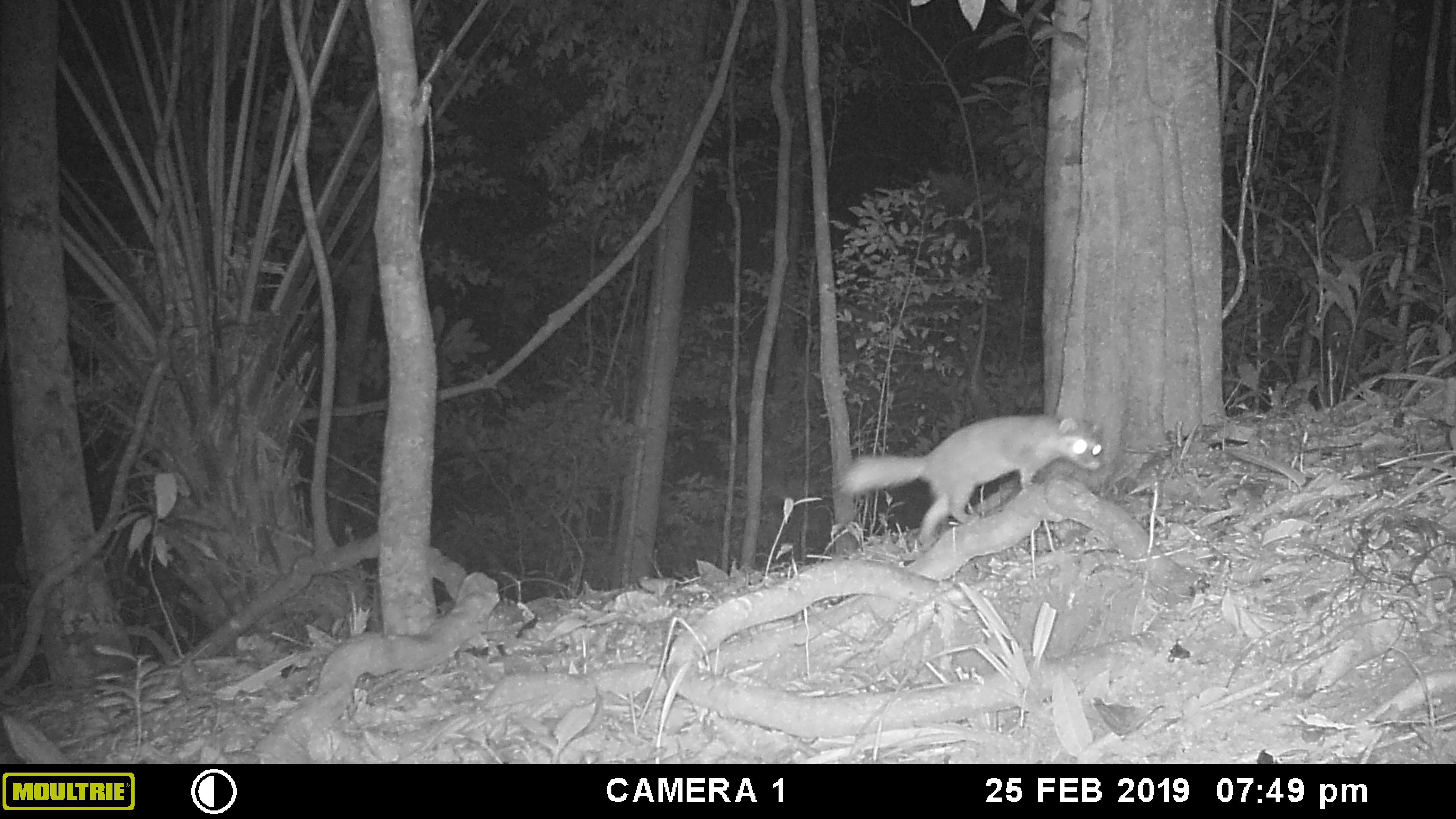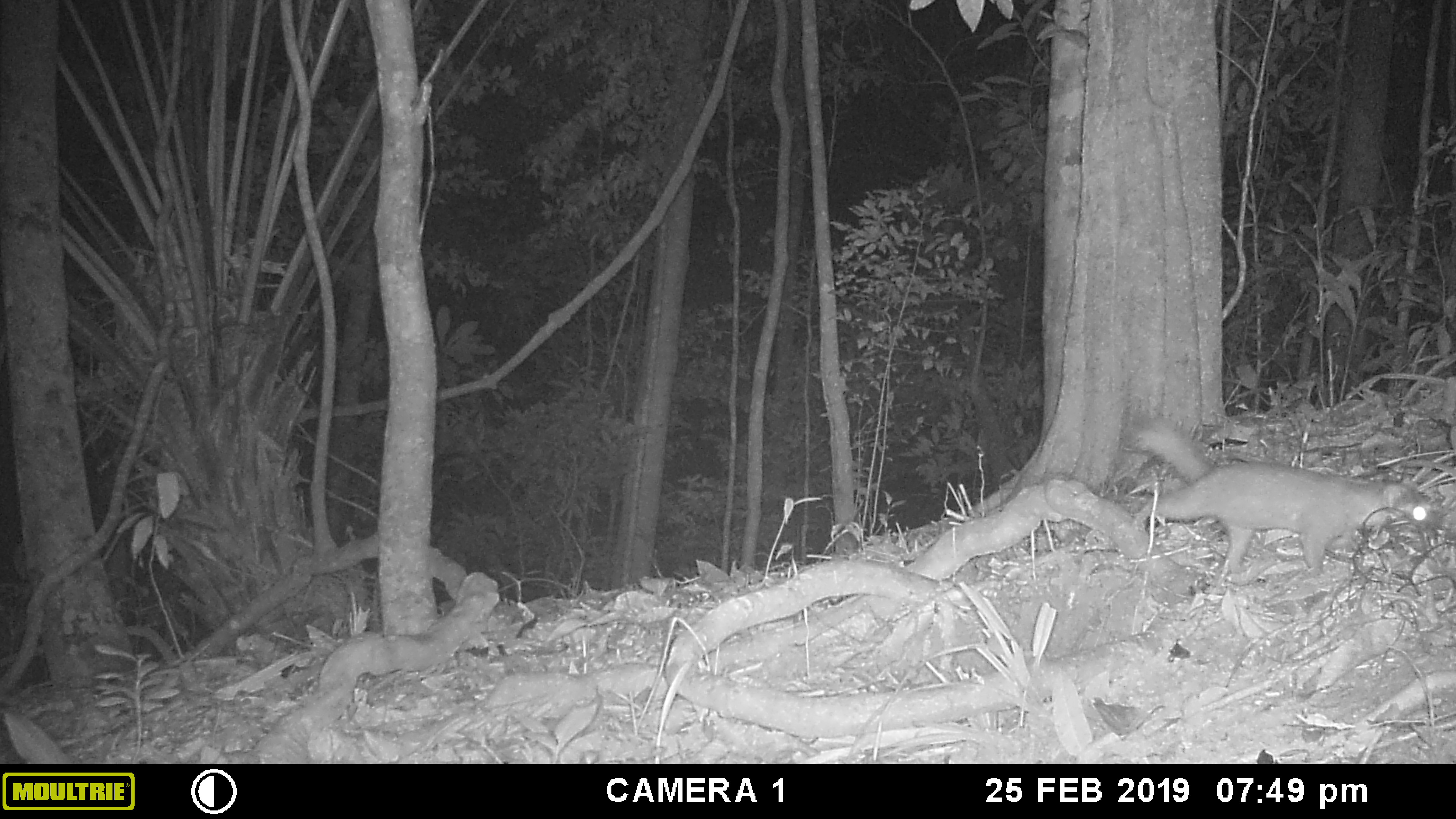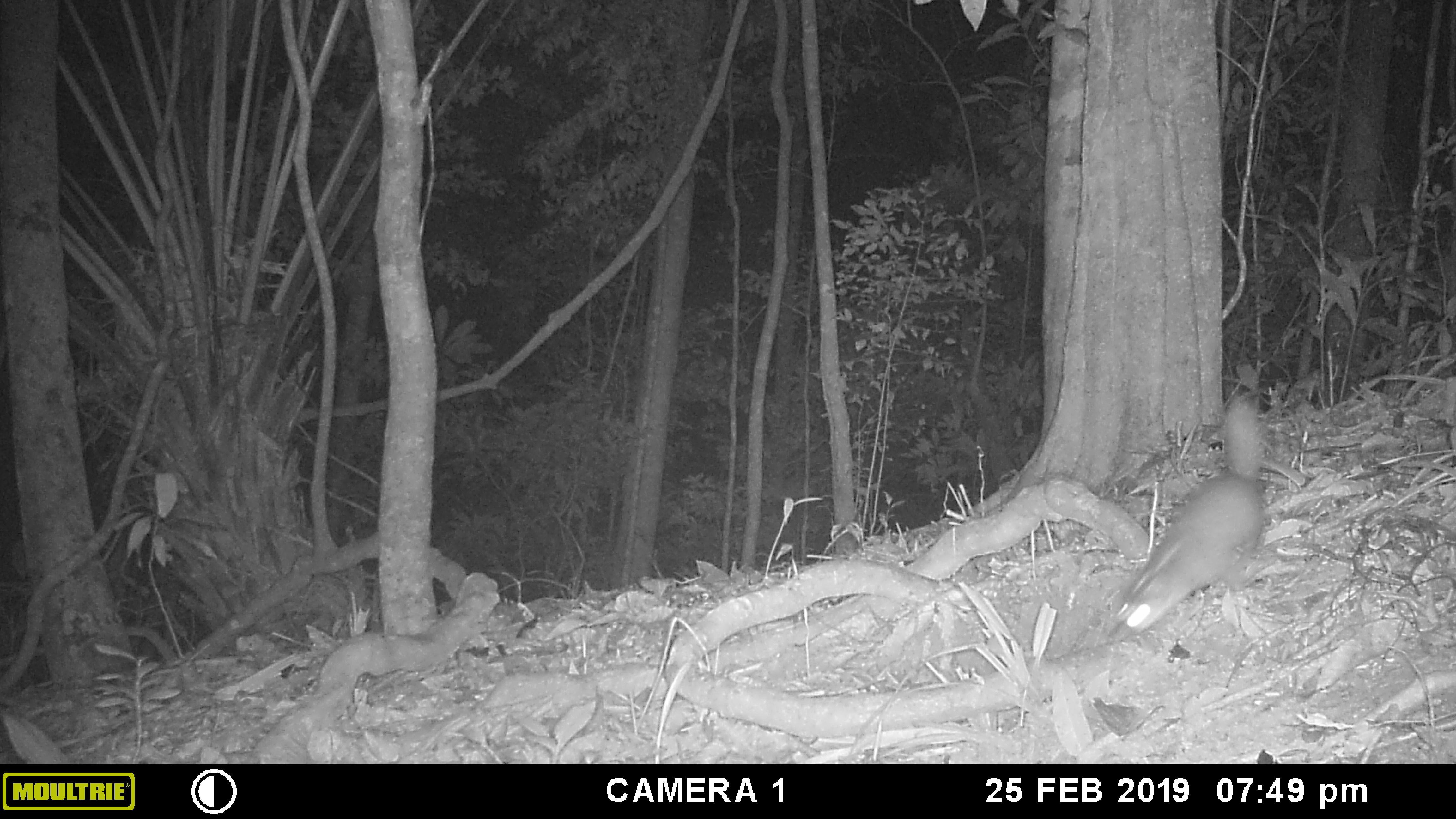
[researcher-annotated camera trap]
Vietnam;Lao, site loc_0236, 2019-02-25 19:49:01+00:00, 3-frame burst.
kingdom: Animalia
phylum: Chordata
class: Mammalia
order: Carnivora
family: Mustelidae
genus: Melogale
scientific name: Melogale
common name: ferret badger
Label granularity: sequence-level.